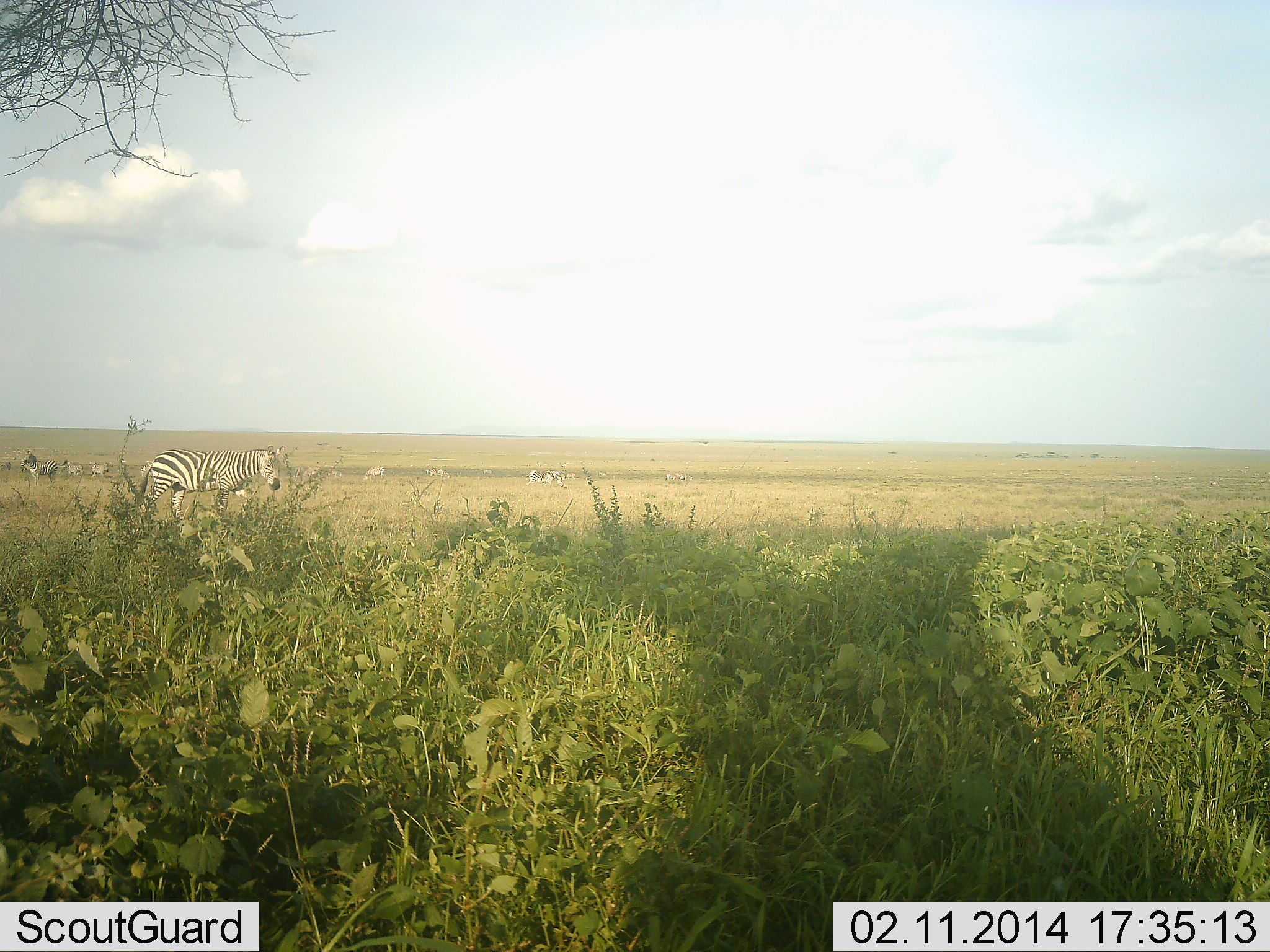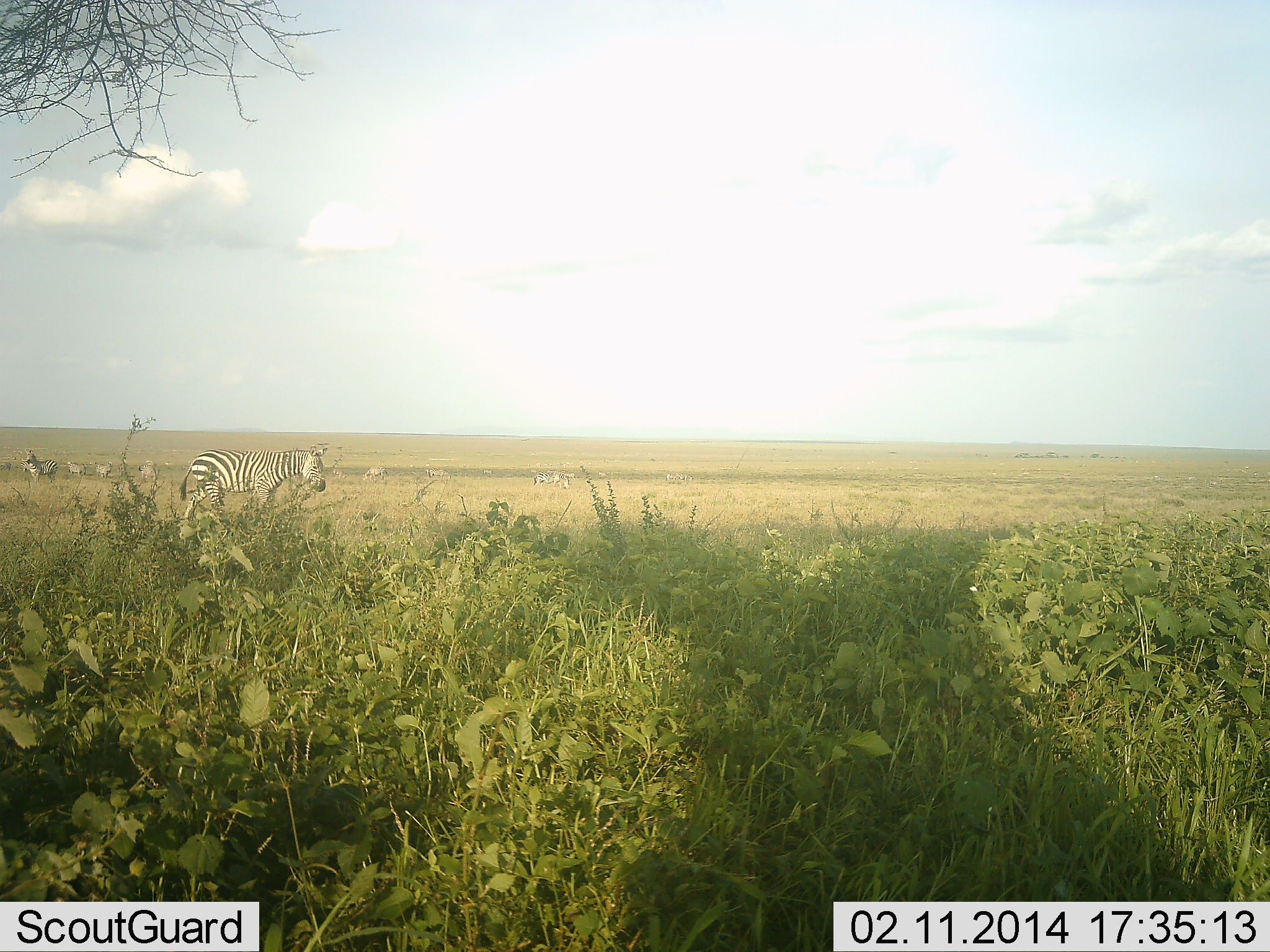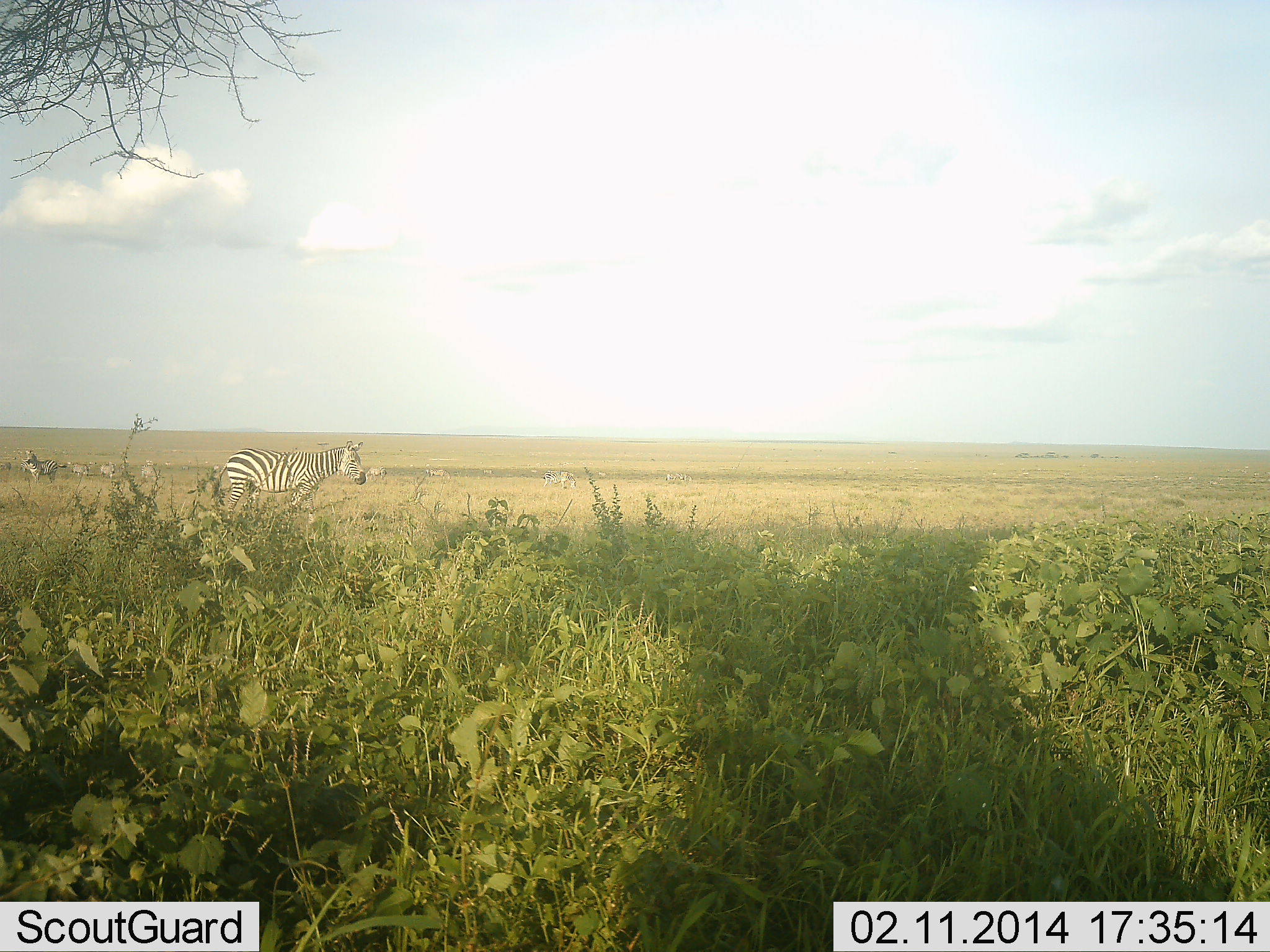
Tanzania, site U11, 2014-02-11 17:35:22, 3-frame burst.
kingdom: Animalia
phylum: Chordata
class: Mammalia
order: Perissodactyla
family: Equidae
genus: Equus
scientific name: Equus quagga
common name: plains zebra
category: zebra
Zebra (plains zebra) (Equus quagga), count 8. Behavior (volunteer vote fractions): standing 80%, resting 0%, moving 80%, interacting 0%. Young present (vote fraction): 0%. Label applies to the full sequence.